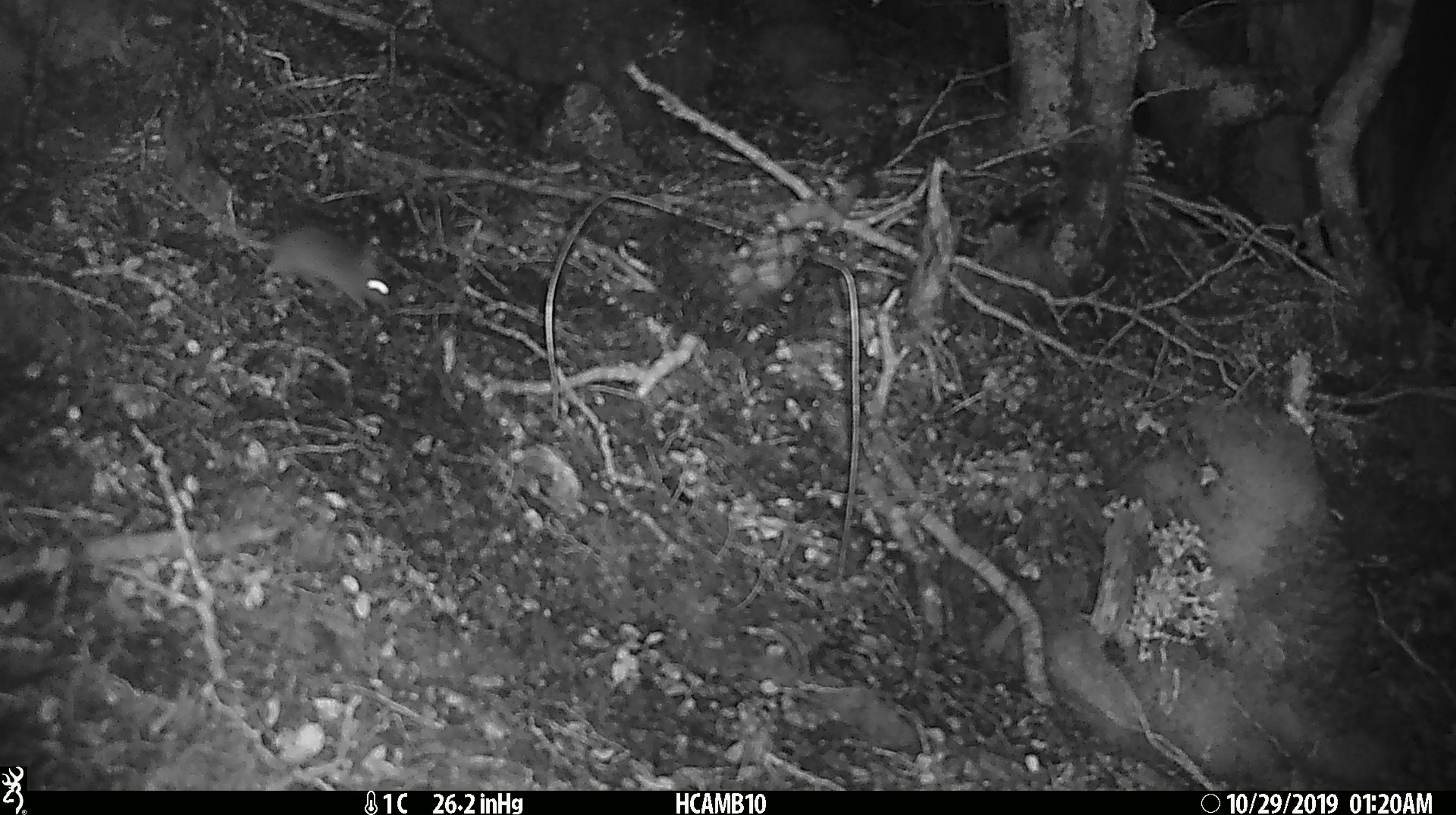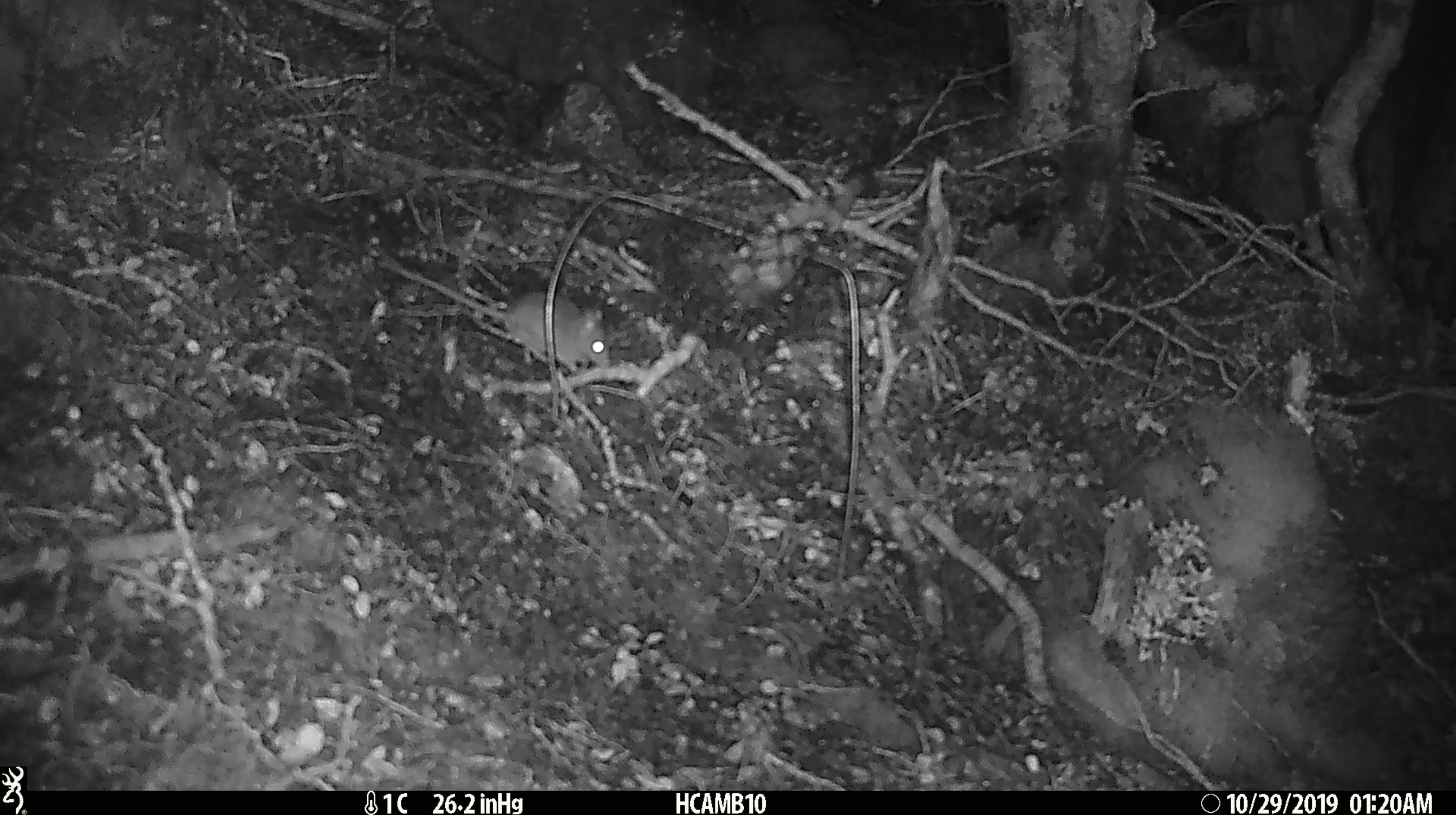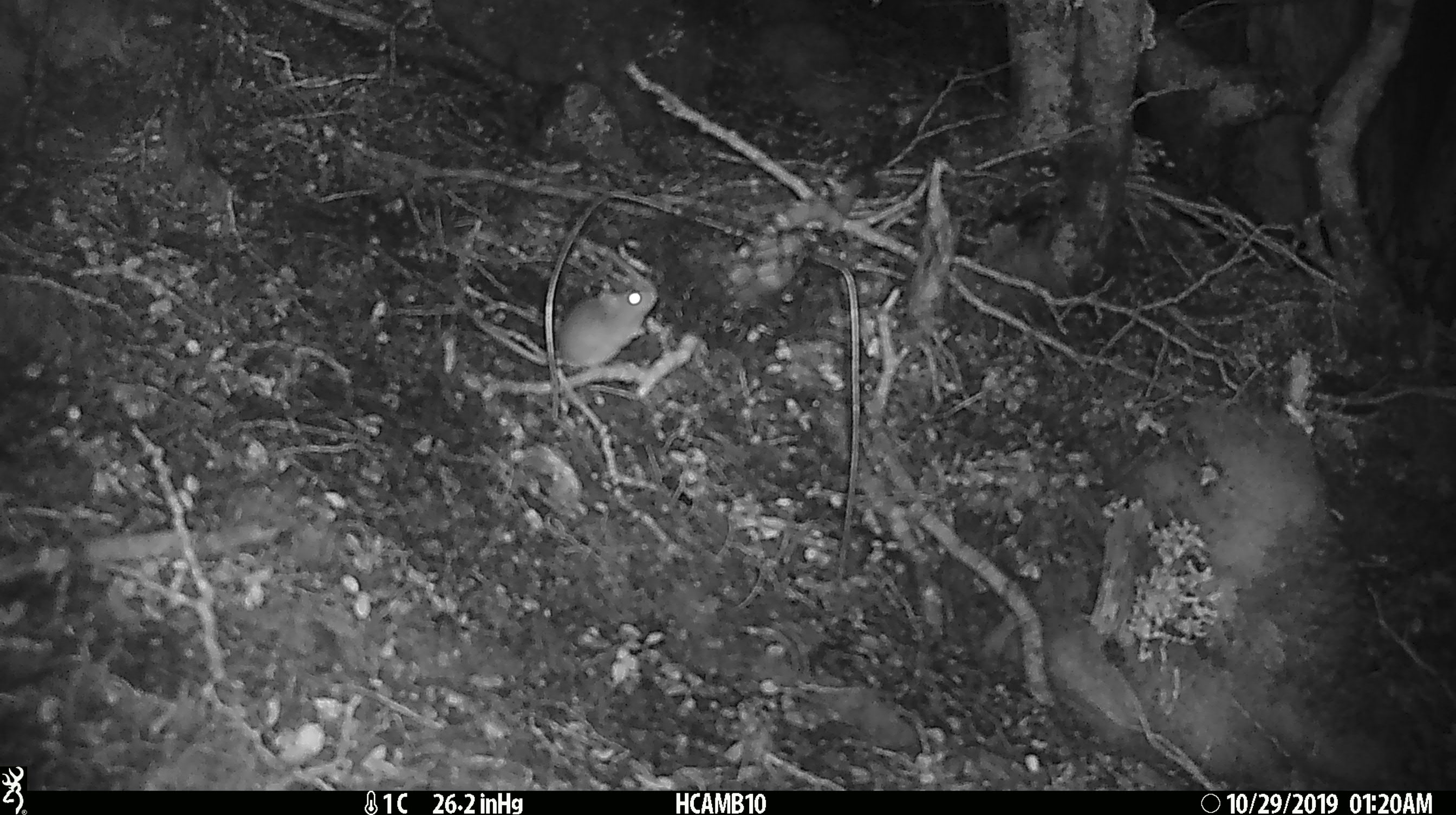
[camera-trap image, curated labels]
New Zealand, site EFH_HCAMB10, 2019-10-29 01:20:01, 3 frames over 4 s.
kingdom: Animalia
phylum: Chordata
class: Mammalia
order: Rodentia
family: Muridae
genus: Mus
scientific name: Mus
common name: mouse